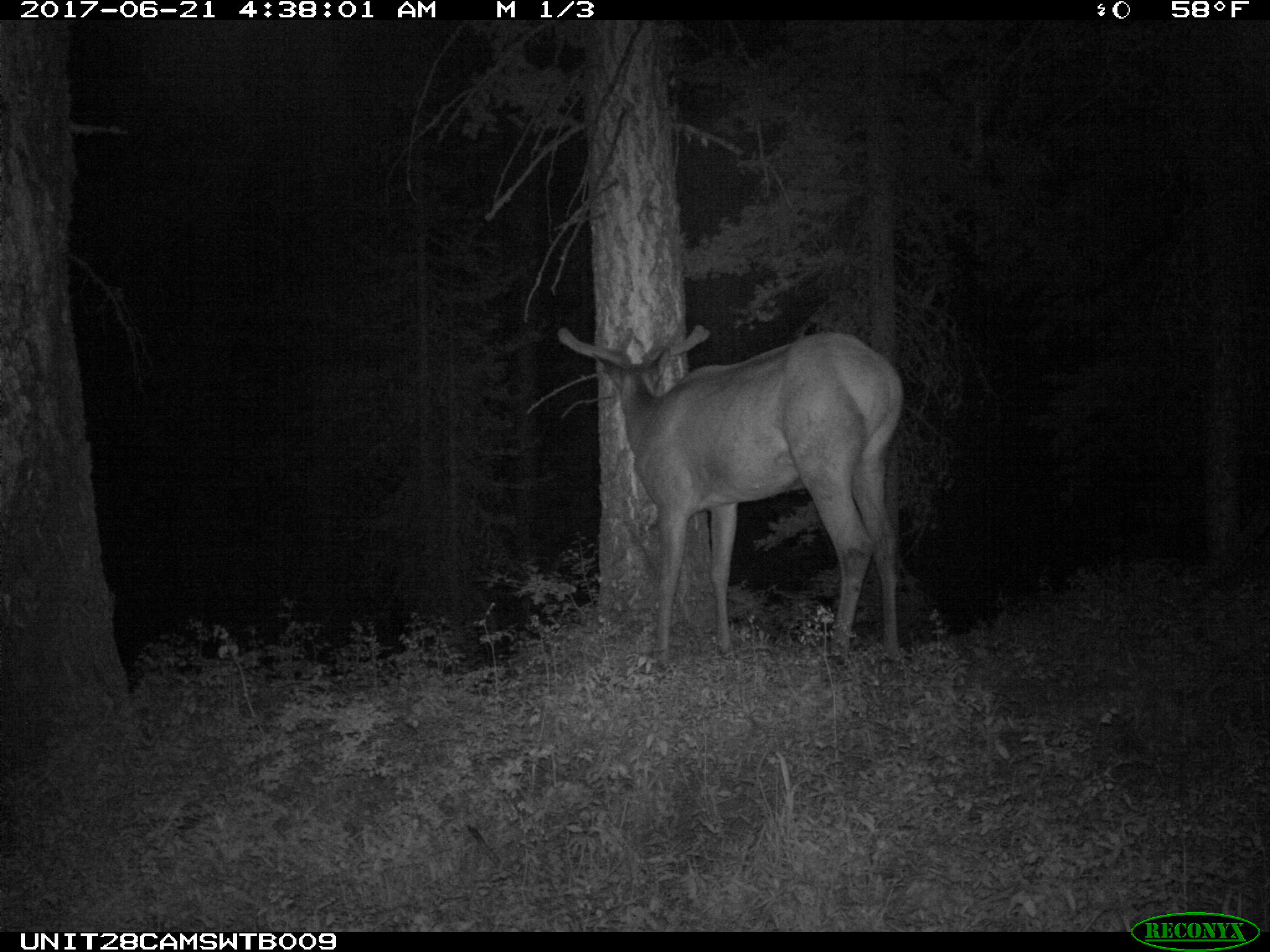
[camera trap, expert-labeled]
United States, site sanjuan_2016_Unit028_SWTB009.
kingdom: Animalia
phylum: Chordata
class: Mammalia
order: Artiodactyla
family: Cervidae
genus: Cervus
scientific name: Cervus elaphus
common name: red deer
Cervus elaphus (red deer).